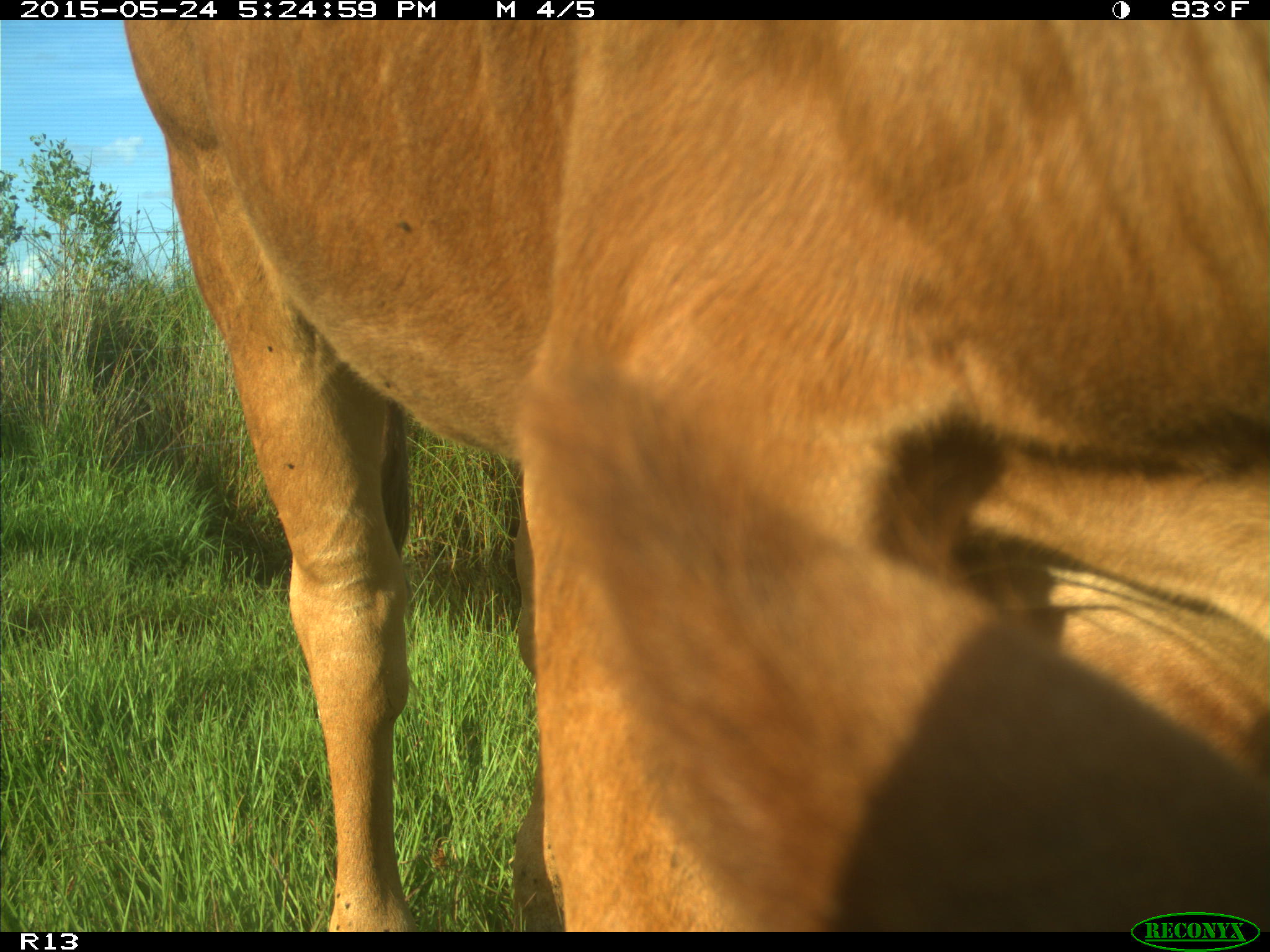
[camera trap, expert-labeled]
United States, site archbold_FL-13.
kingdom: Animalia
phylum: Chordata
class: Mammalia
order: Artiodactyla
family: Bovidae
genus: Bos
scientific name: Bos taurus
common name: domestic cow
Bos taurus (domestic cow).